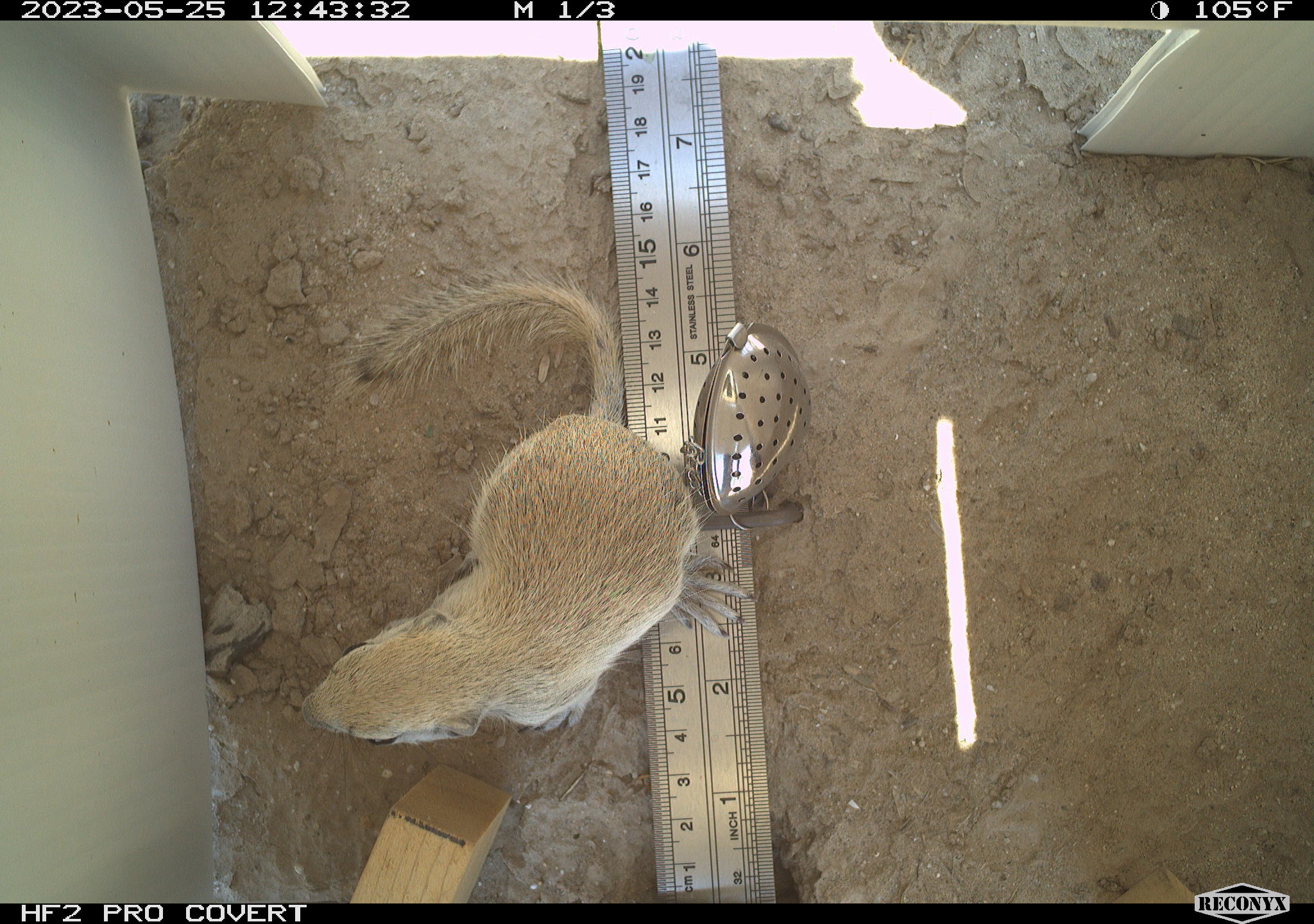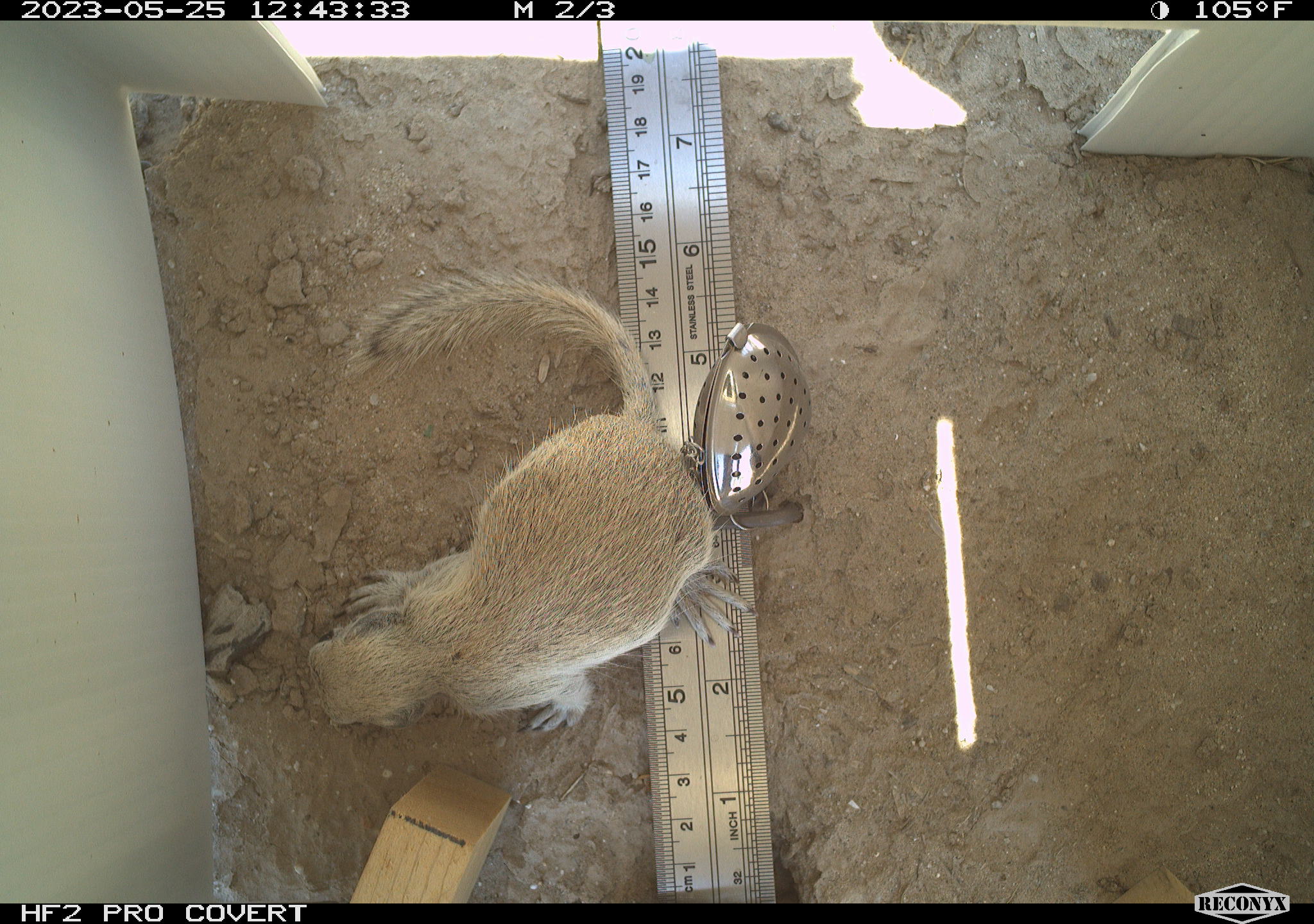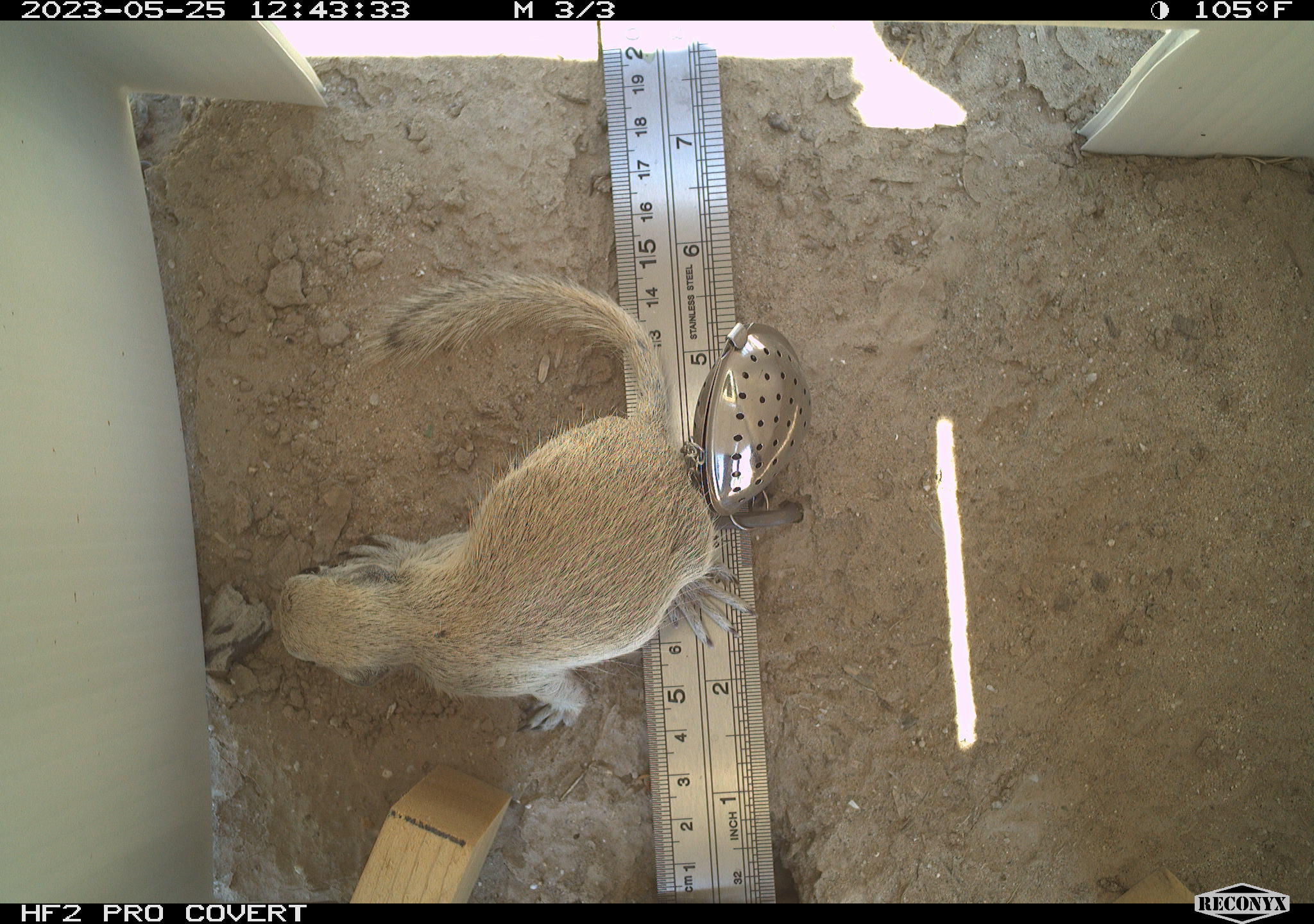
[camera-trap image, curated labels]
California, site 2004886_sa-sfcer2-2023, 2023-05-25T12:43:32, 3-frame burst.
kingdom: Animalia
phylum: Chordata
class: Mammalia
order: Rodentia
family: Sciuridae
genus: Xerospermophilus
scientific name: Xerospermophilus tereticaudus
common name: round-tailed ground squirrel